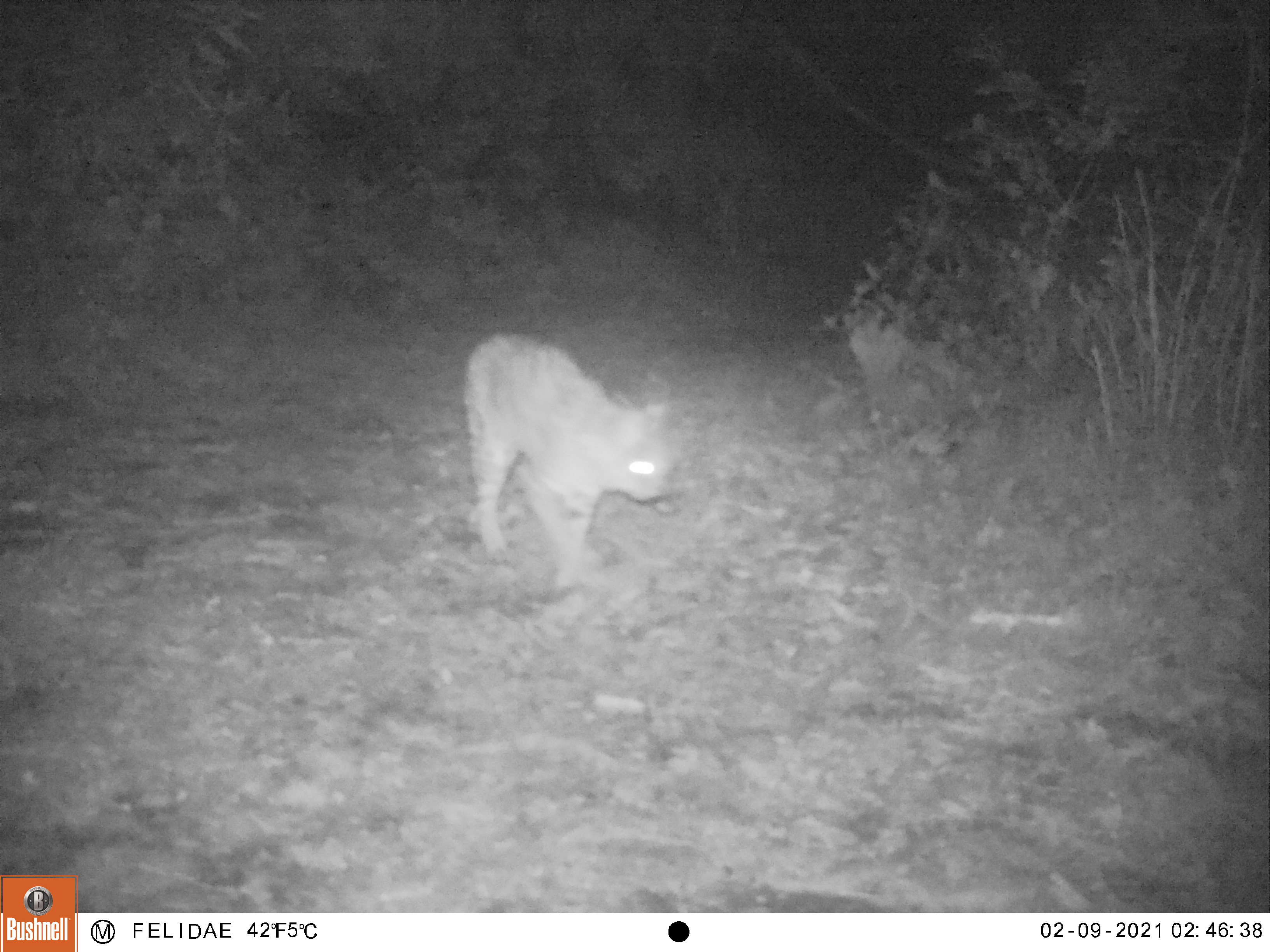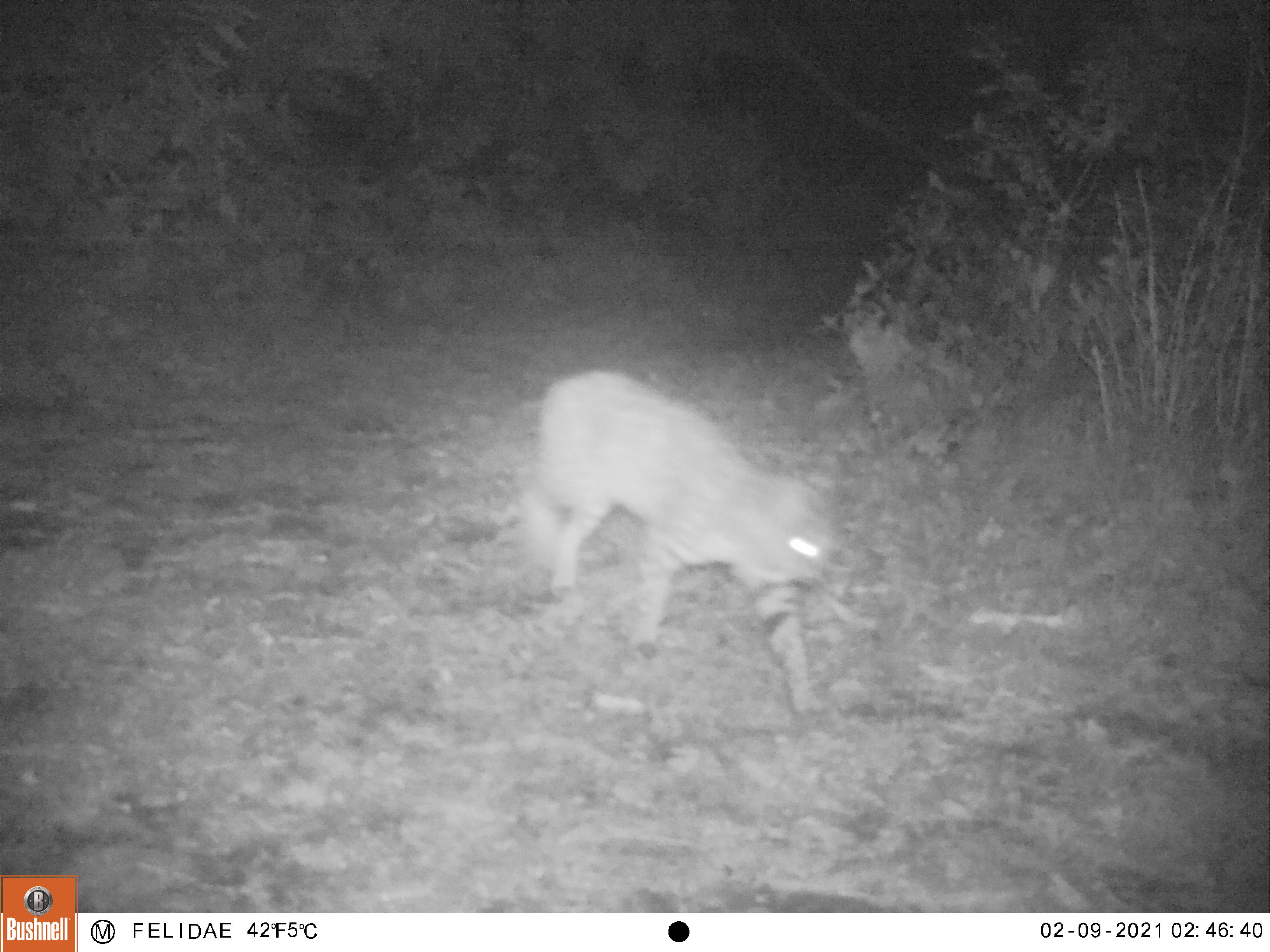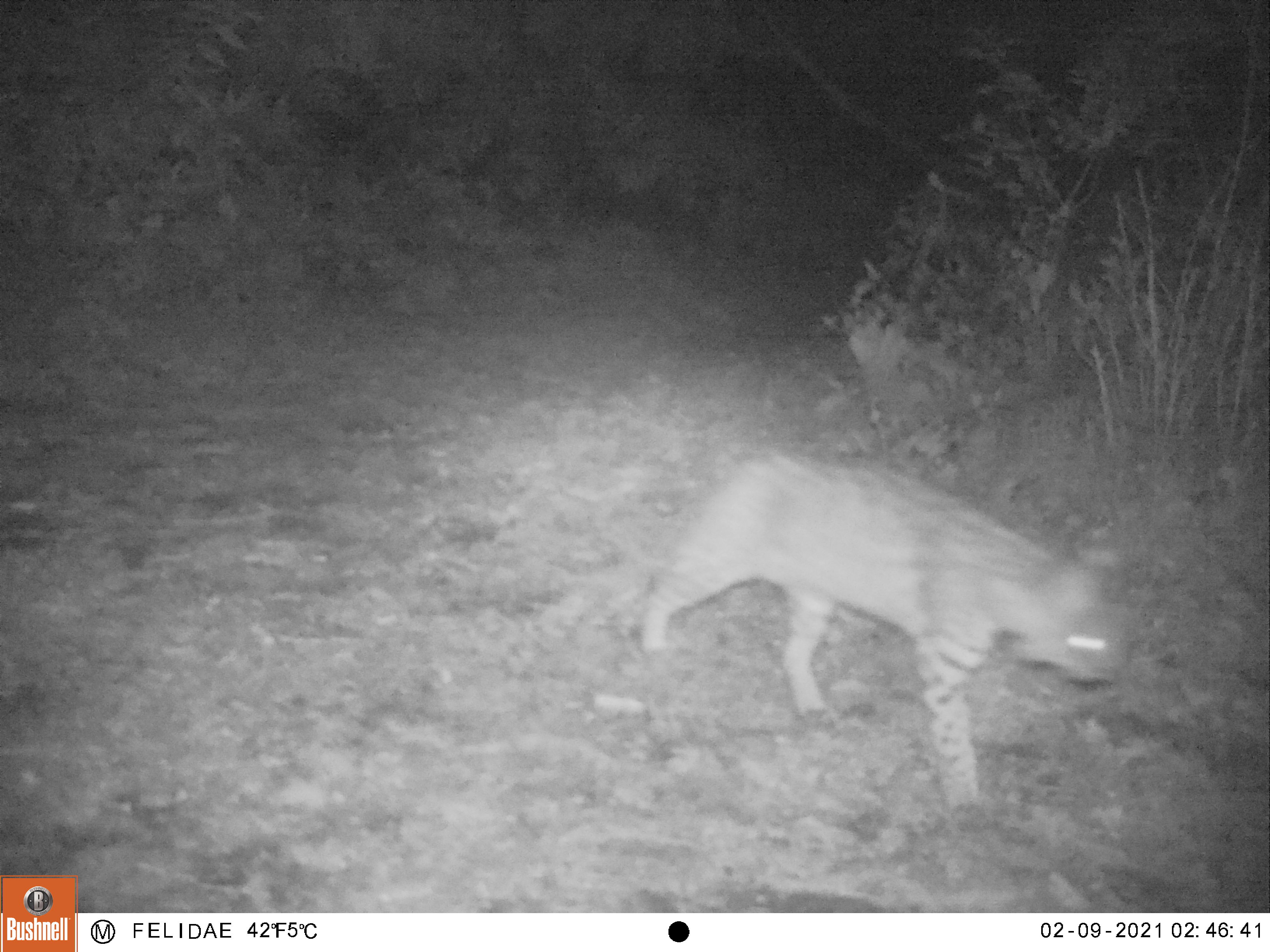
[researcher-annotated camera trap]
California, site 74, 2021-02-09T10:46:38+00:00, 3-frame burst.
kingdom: Animalia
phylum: Chordata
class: Mammalia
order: Carnivora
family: Felidae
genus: Lynx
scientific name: Lynx rufus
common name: bobcat